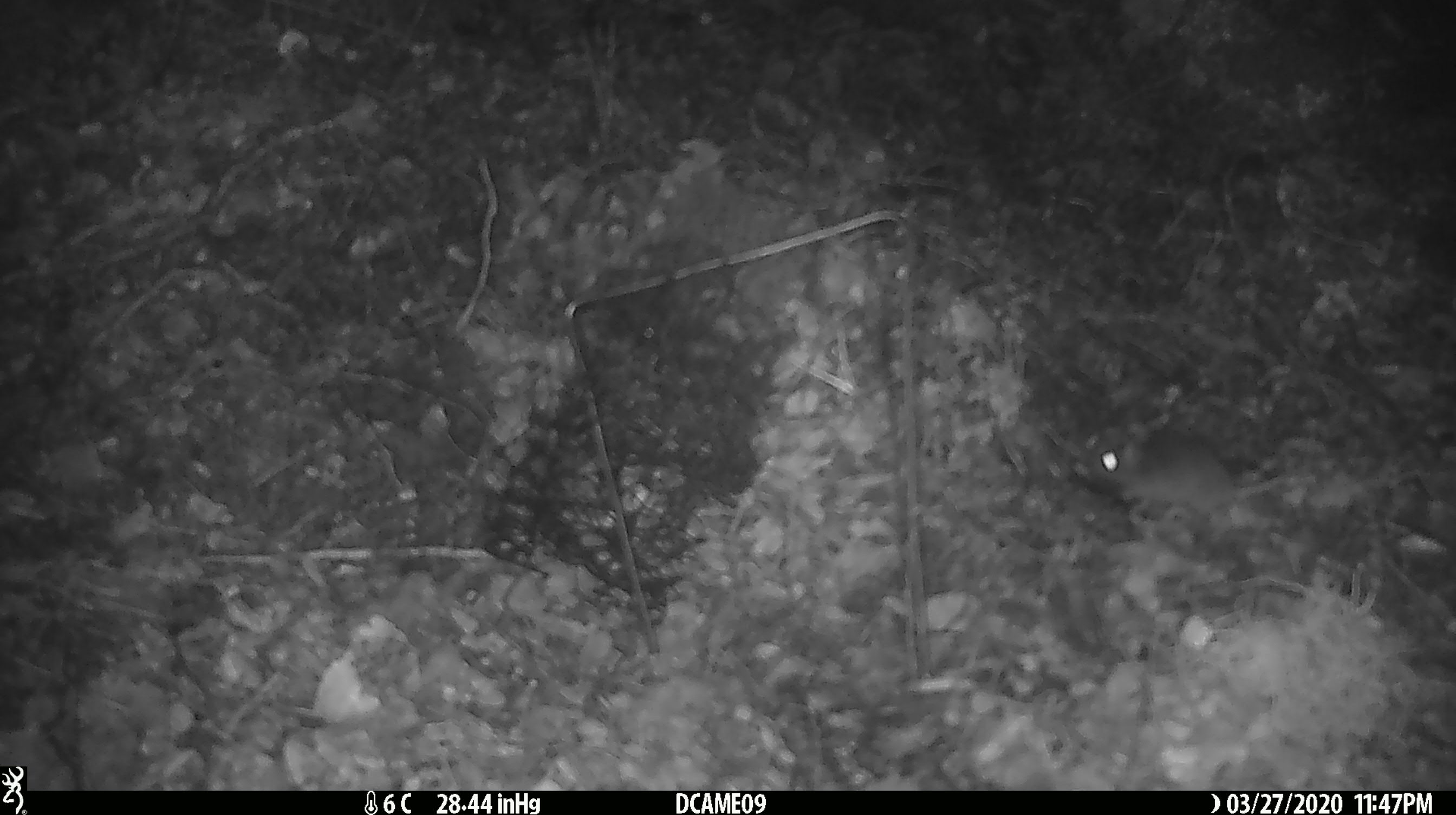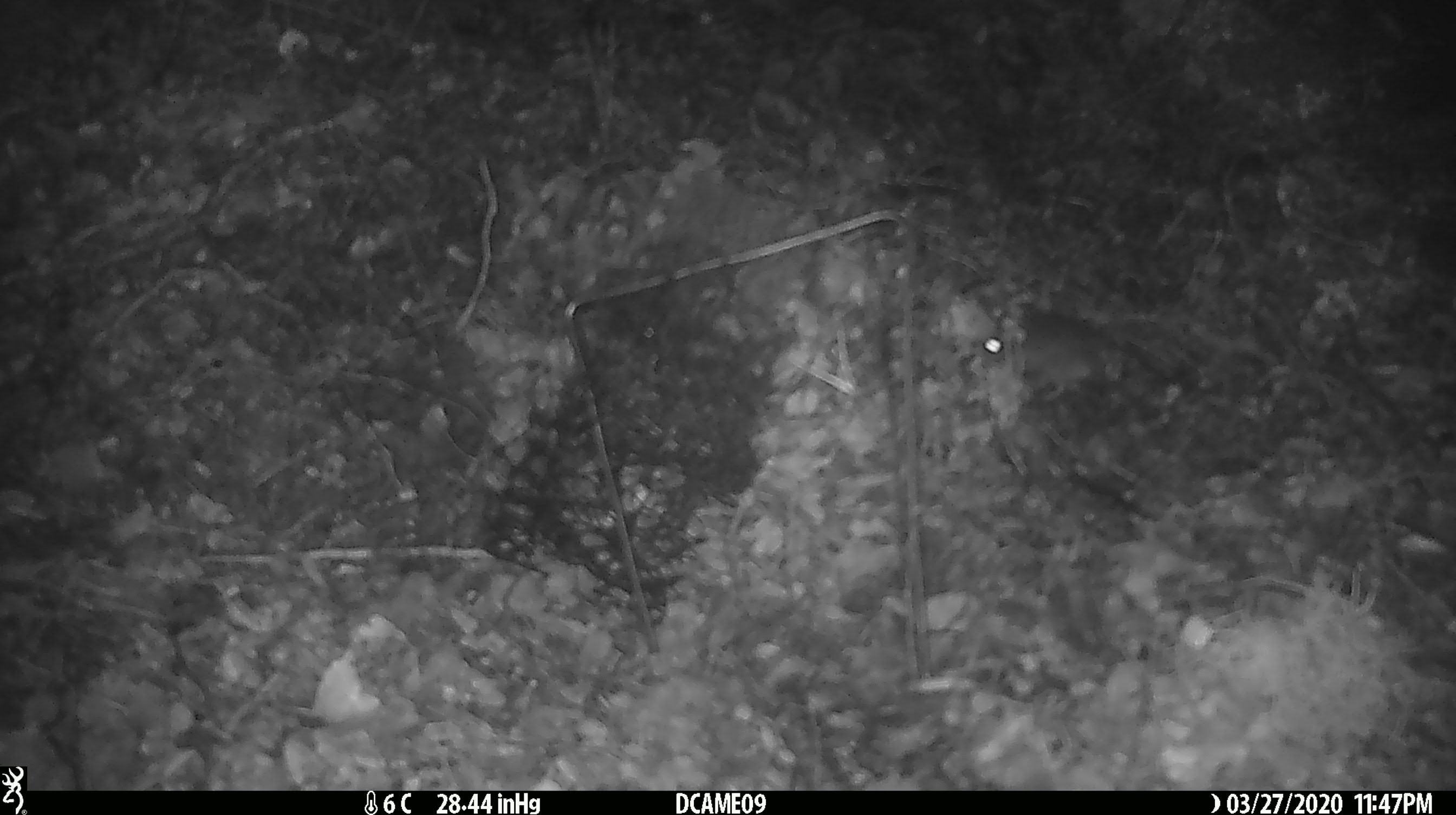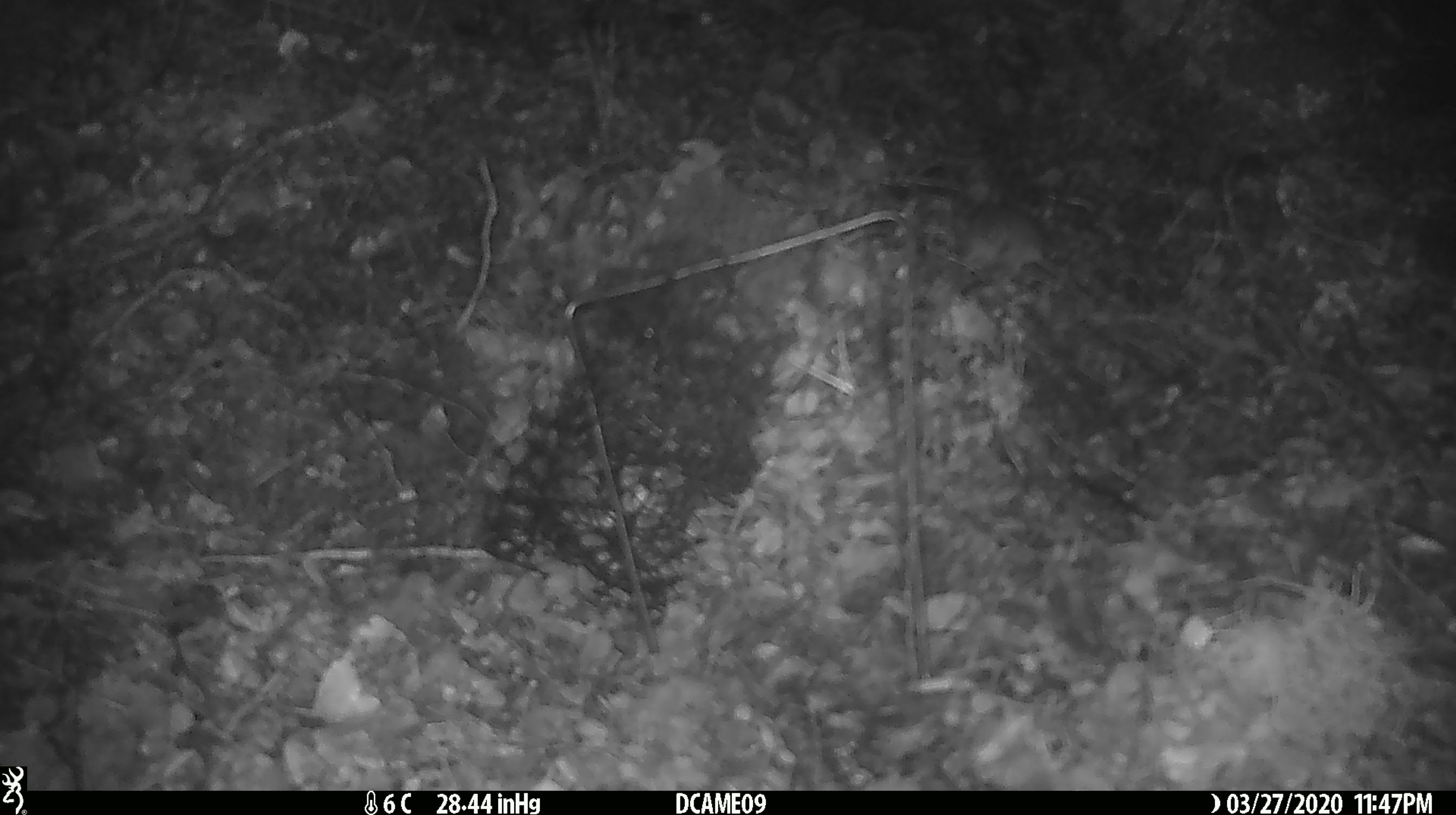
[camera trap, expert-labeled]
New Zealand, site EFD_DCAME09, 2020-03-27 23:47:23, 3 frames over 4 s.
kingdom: Animalia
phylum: Chordata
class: Mammalia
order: Rodentia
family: Muridae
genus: Mus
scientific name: Mus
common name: mouse